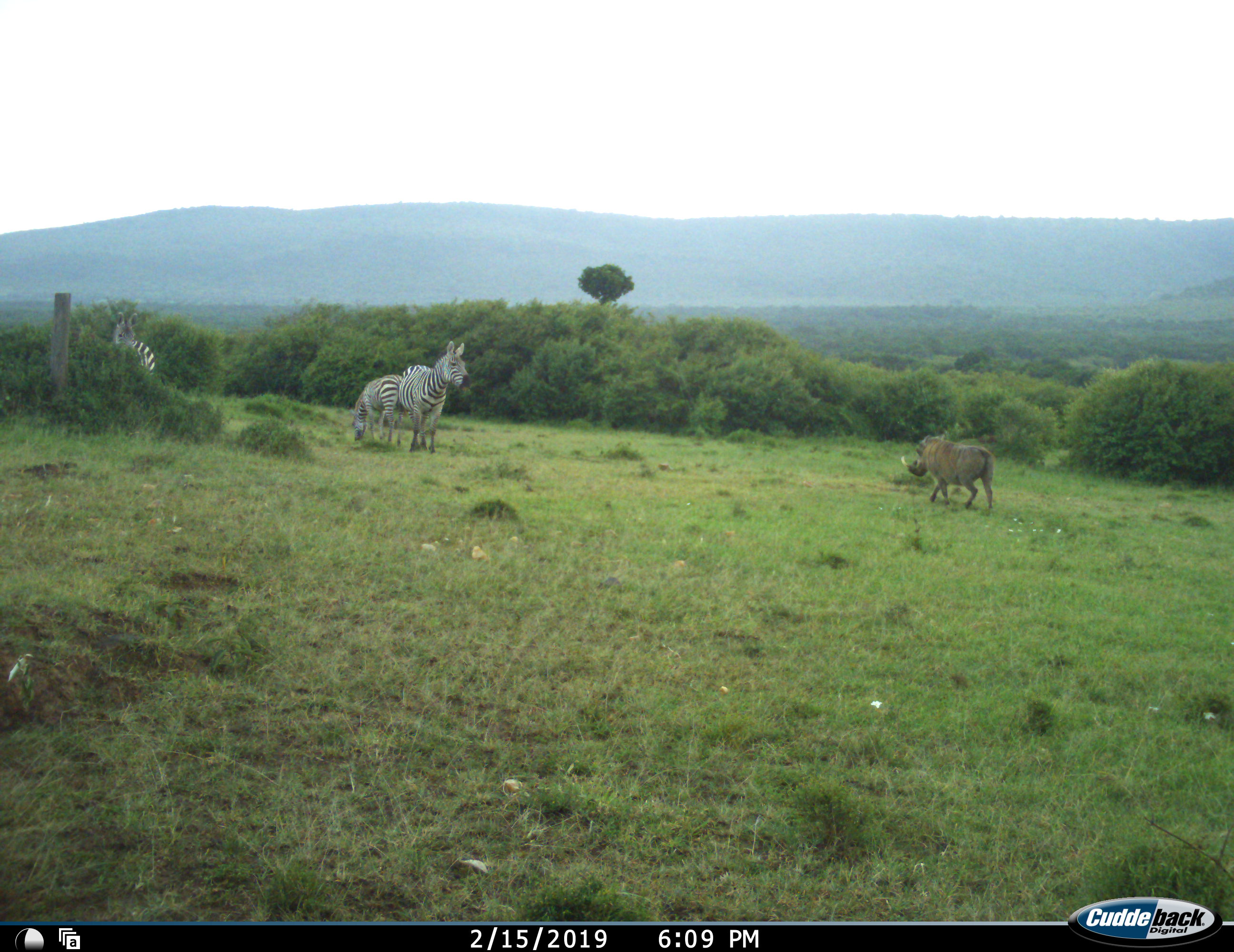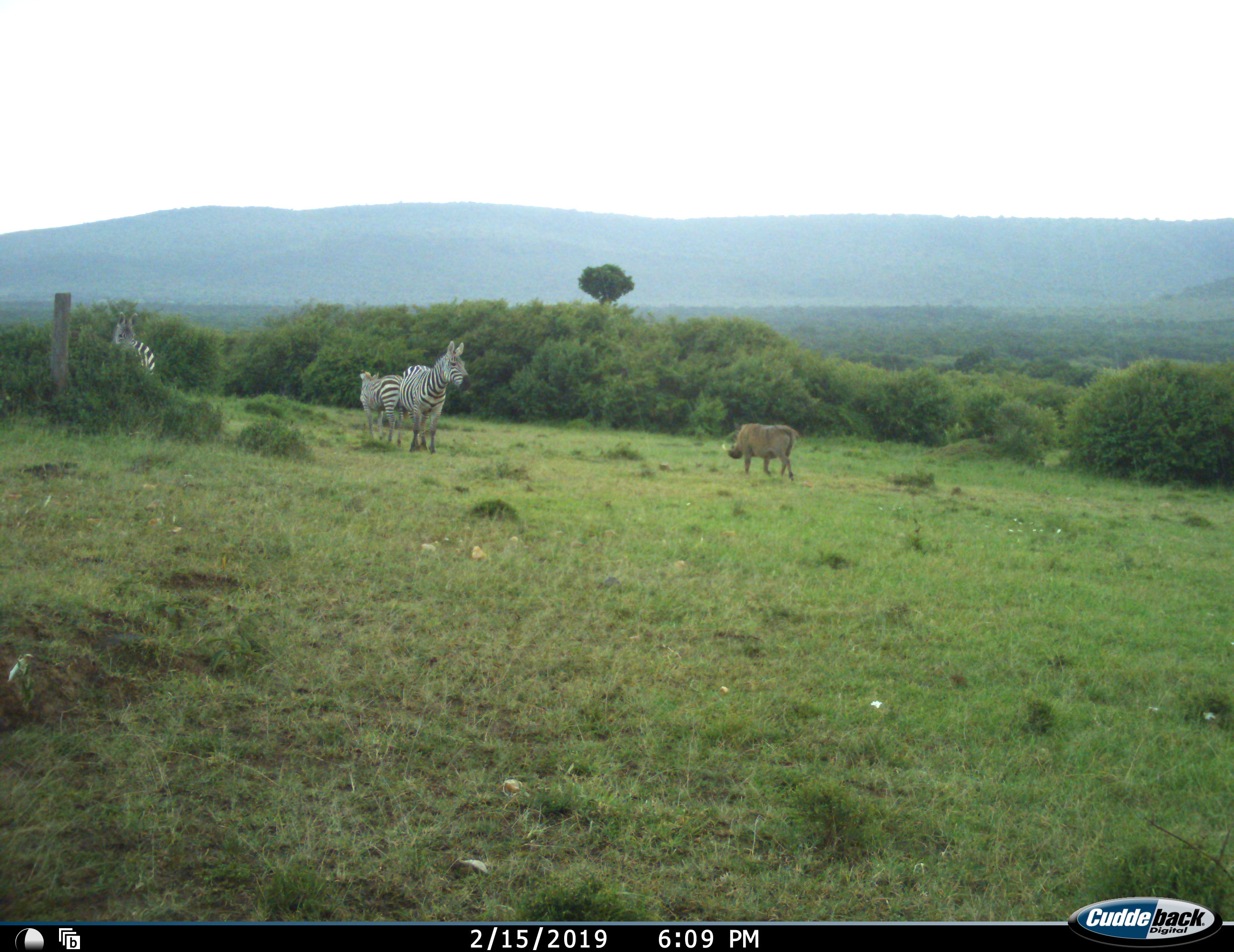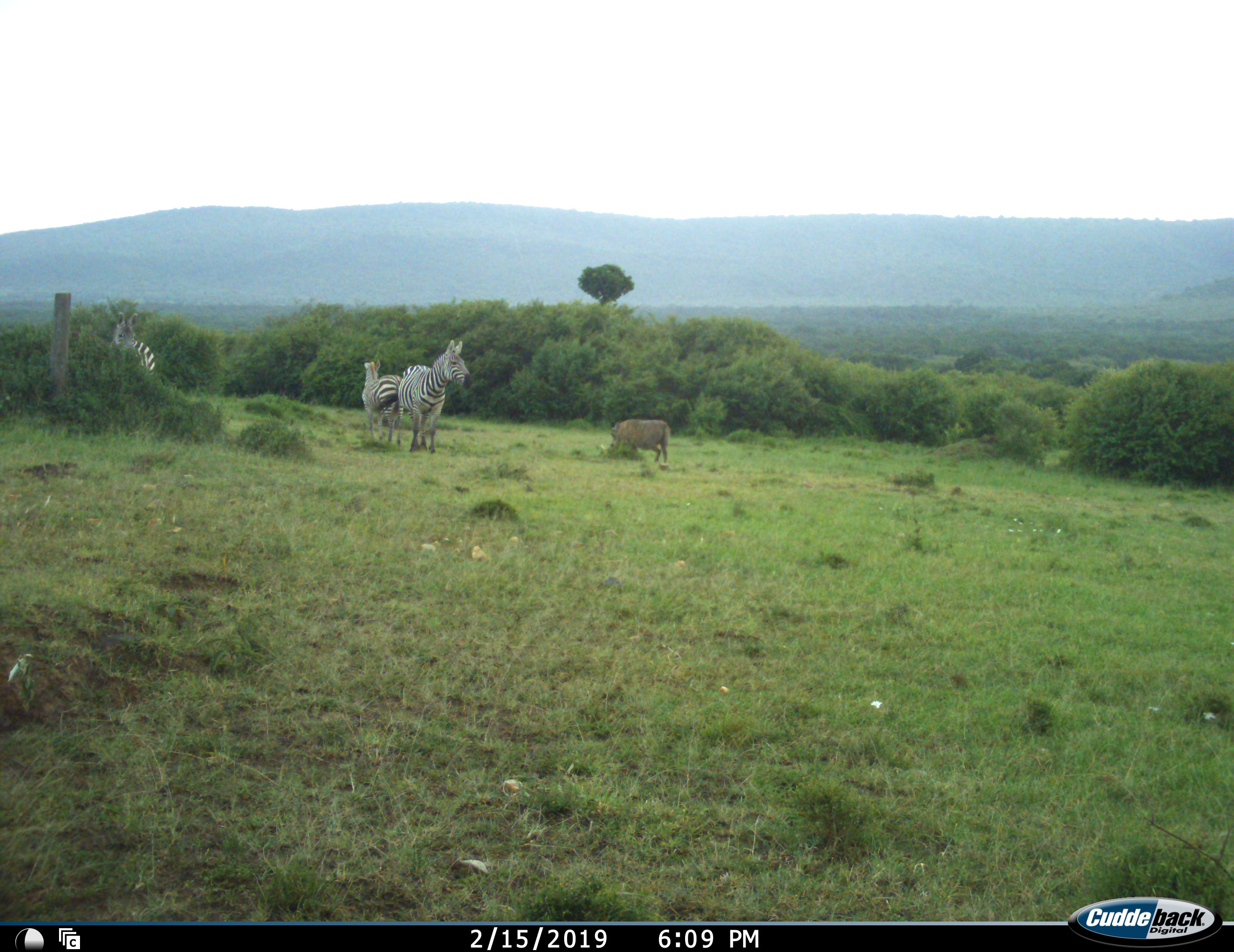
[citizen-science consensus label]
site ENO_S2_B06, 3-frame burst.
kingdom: Animalia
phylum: Chordata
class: Mammalia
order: Artiodactyla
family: Suidae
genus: Phacochoerus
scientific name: Phacochoerus africanus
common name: warthog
Warthog (Phacochoerus africanus), count 1. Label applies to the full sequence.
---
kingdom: Animalia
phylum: Chordata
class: Mammalia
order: Perissodactyla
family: Equidae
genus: Equus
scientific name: Equus quagga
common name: plains zebra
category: zebraplains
Zebraplains (plains zebra) (Equus quagga), count 3. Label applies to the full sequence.